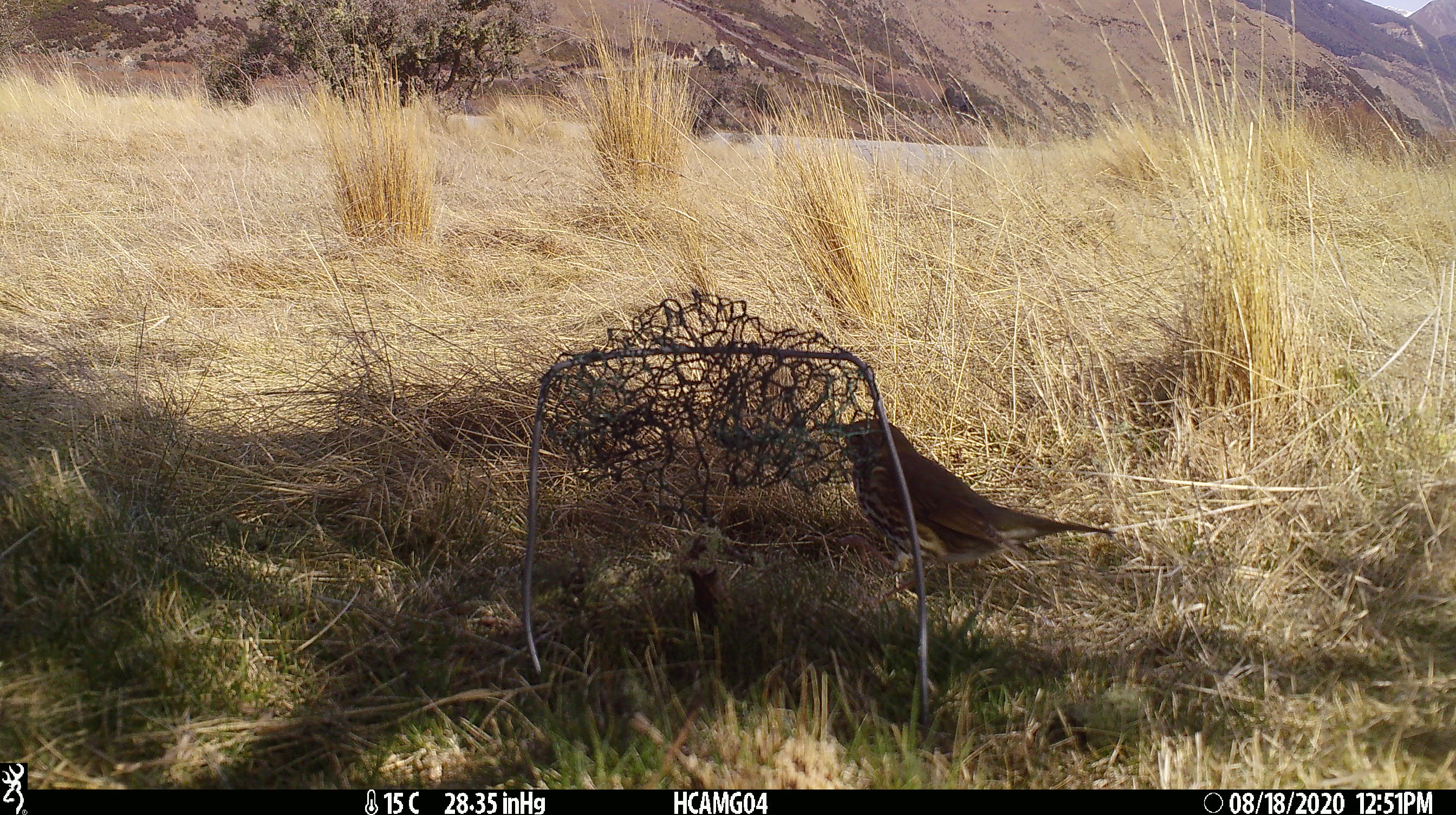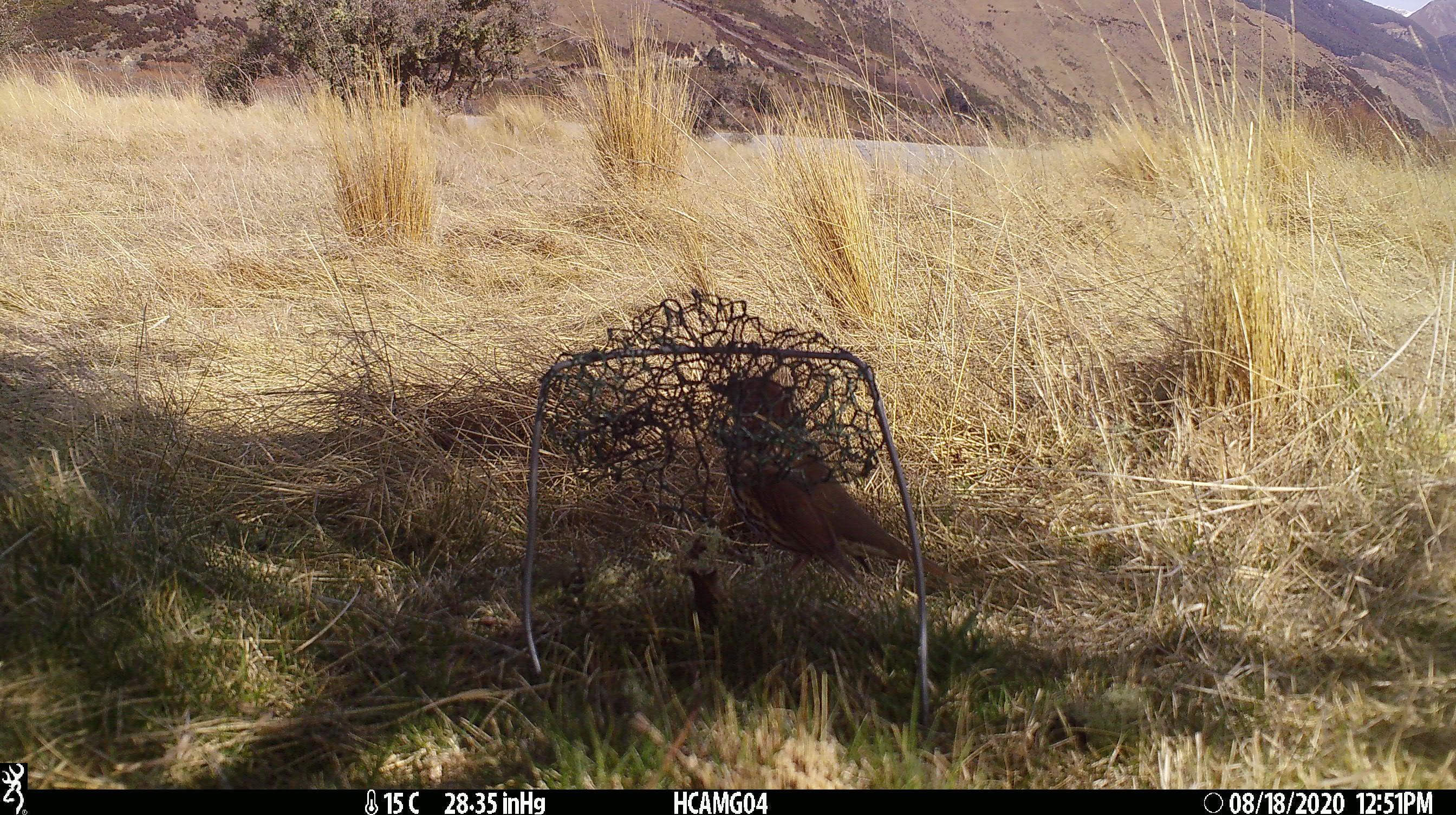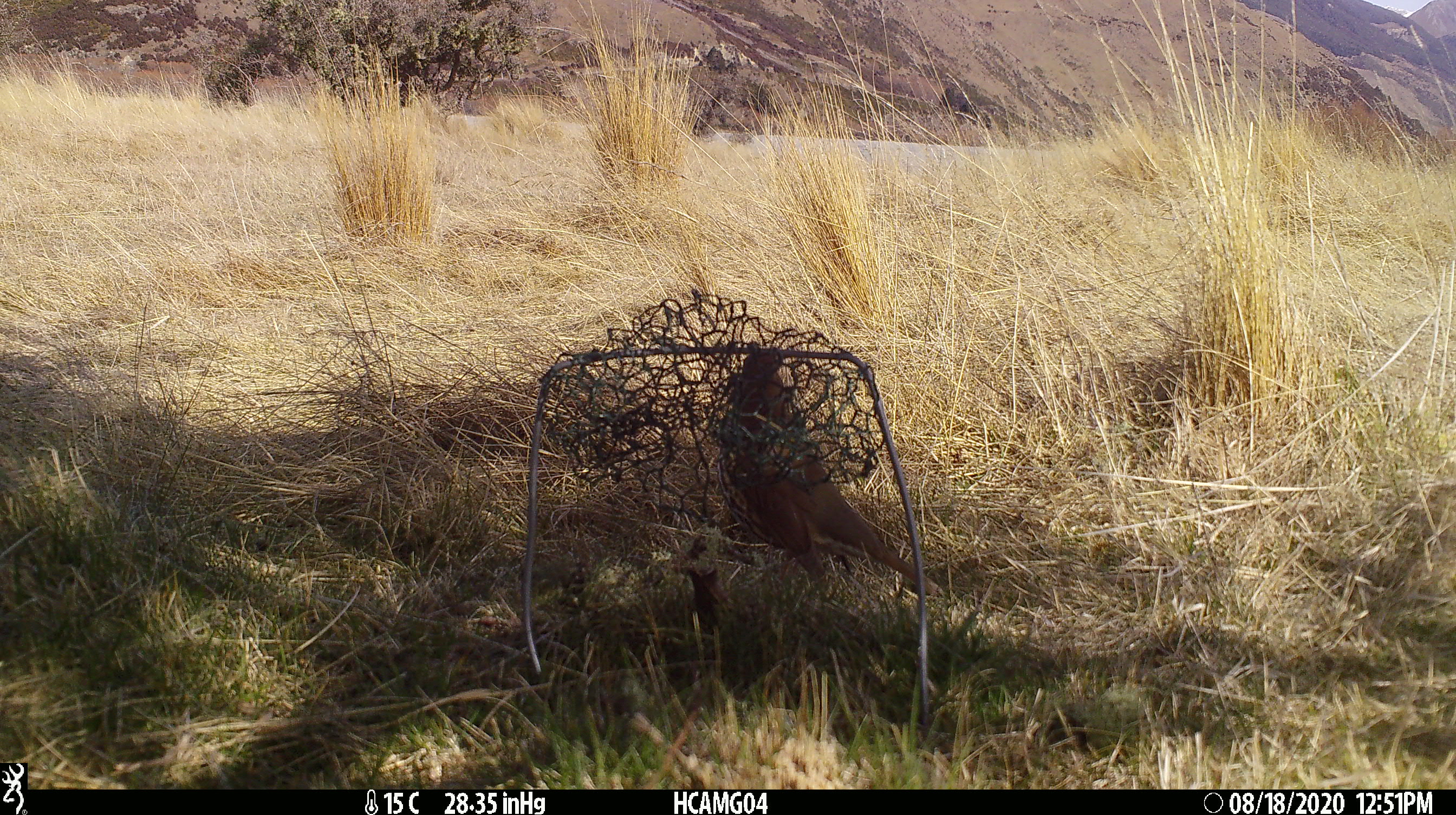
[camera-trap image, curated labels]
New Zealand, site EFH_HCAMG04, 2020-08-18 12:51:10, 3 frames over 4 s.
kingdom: Animalia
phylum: Chordata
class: Aves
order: Passeriformes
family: Turdidae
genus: Turdus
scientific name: Turdus philomelos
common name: song thrush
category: thrush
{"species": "thrush (song thrush) (Turdus philomelos)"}